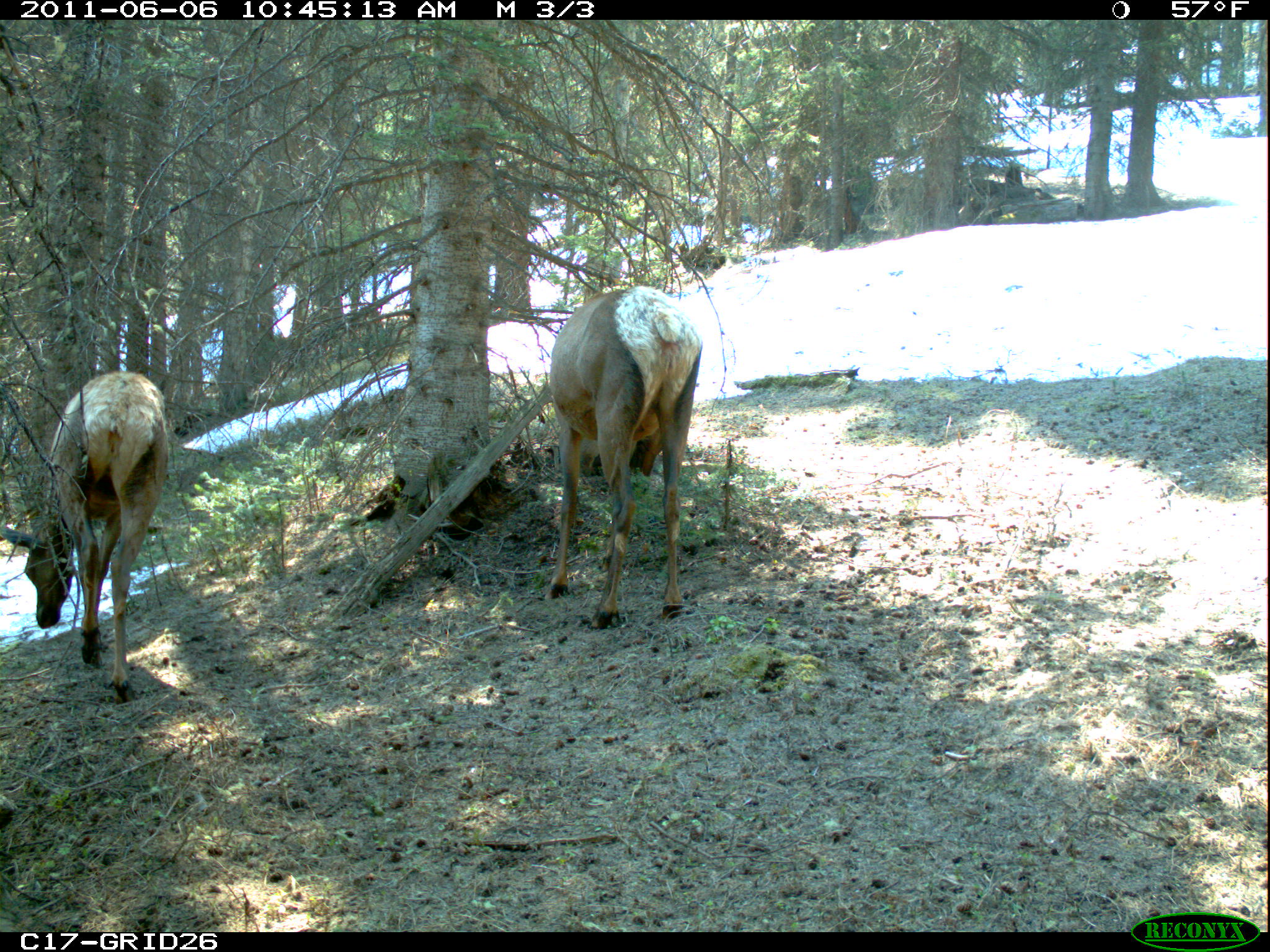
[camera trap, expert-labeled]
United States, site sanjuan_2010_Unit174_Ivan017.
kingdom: Animalia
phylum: Chordata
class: Mammalia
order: Artiodactyla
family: Cervidae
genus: Cervus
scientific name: Cervus elaphus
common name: red deer